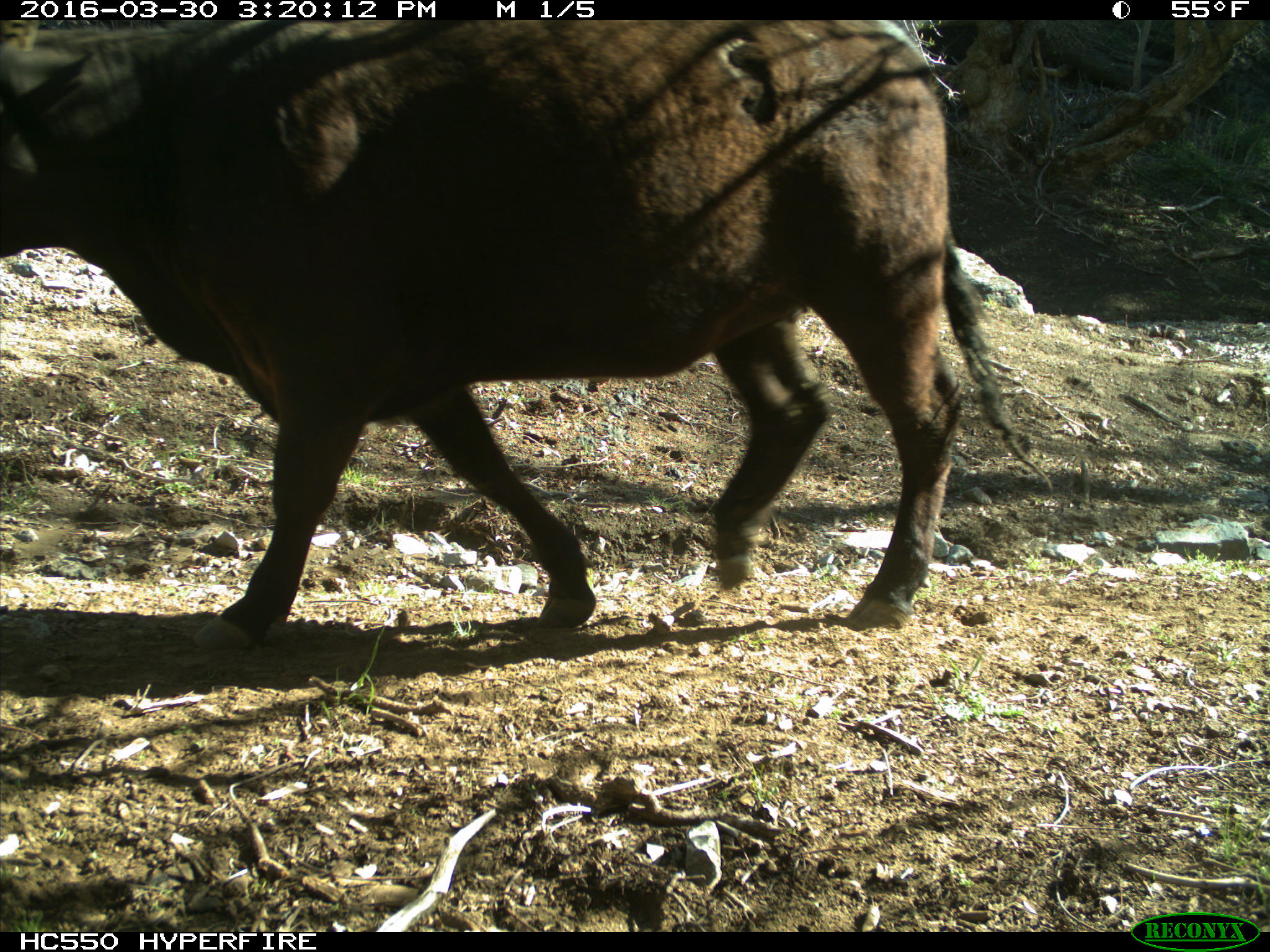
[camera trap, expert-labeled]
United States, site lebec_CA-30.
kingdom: Animalia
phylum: Chordata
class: Mammalia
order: Artiodactyla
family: Bovidae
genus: Bos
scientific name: Bos taurus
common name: domestic cow